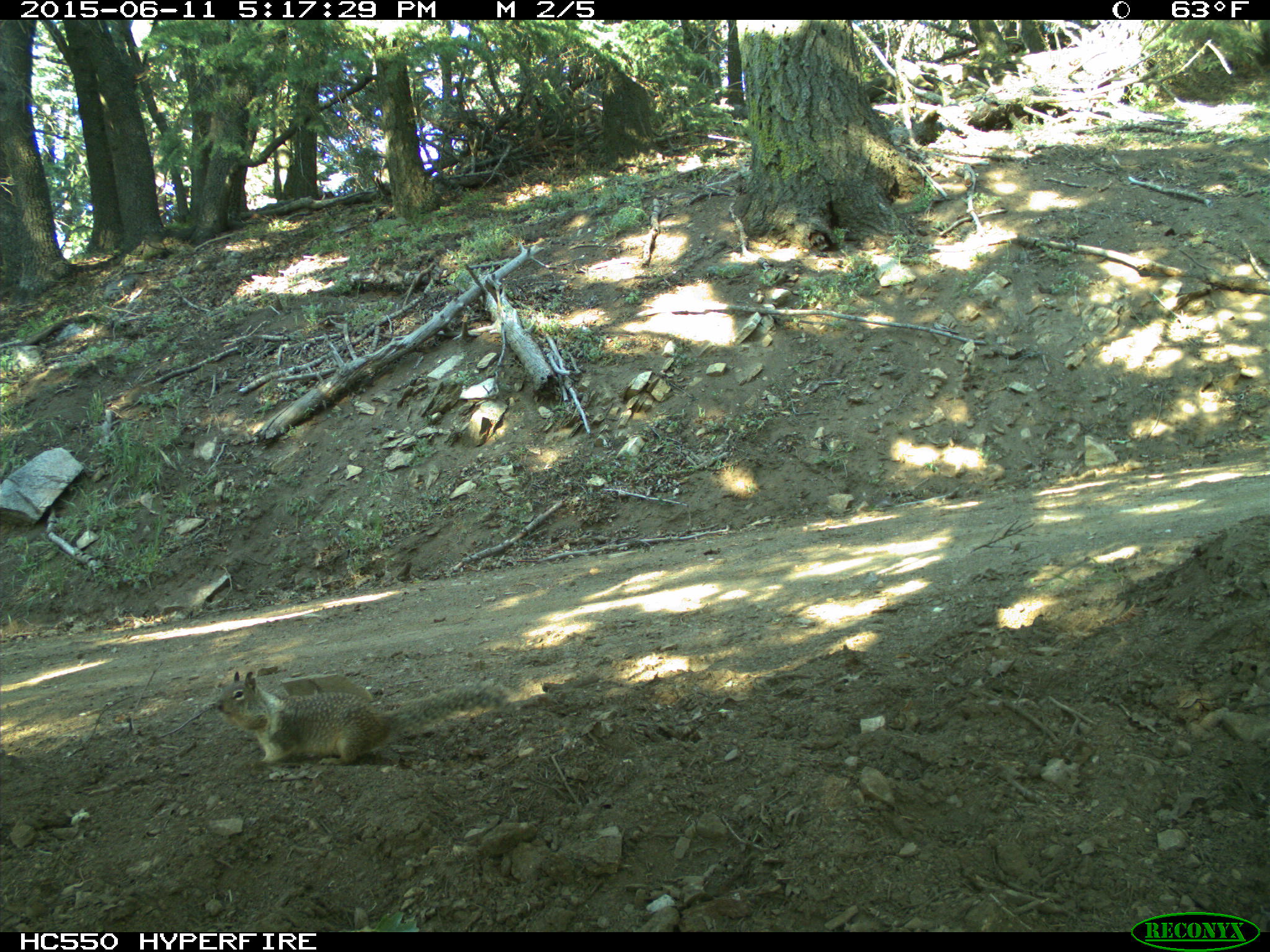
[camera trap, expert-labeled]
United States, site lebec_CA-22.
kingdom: Animalia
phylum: Chordata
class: Mammalia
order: Rodentia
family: Sciuridae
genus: Otospermophilus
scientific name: Otospermophilus beecheyi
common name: california ground squirrel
Otospermophilus beecheyi (california ground squirrel).